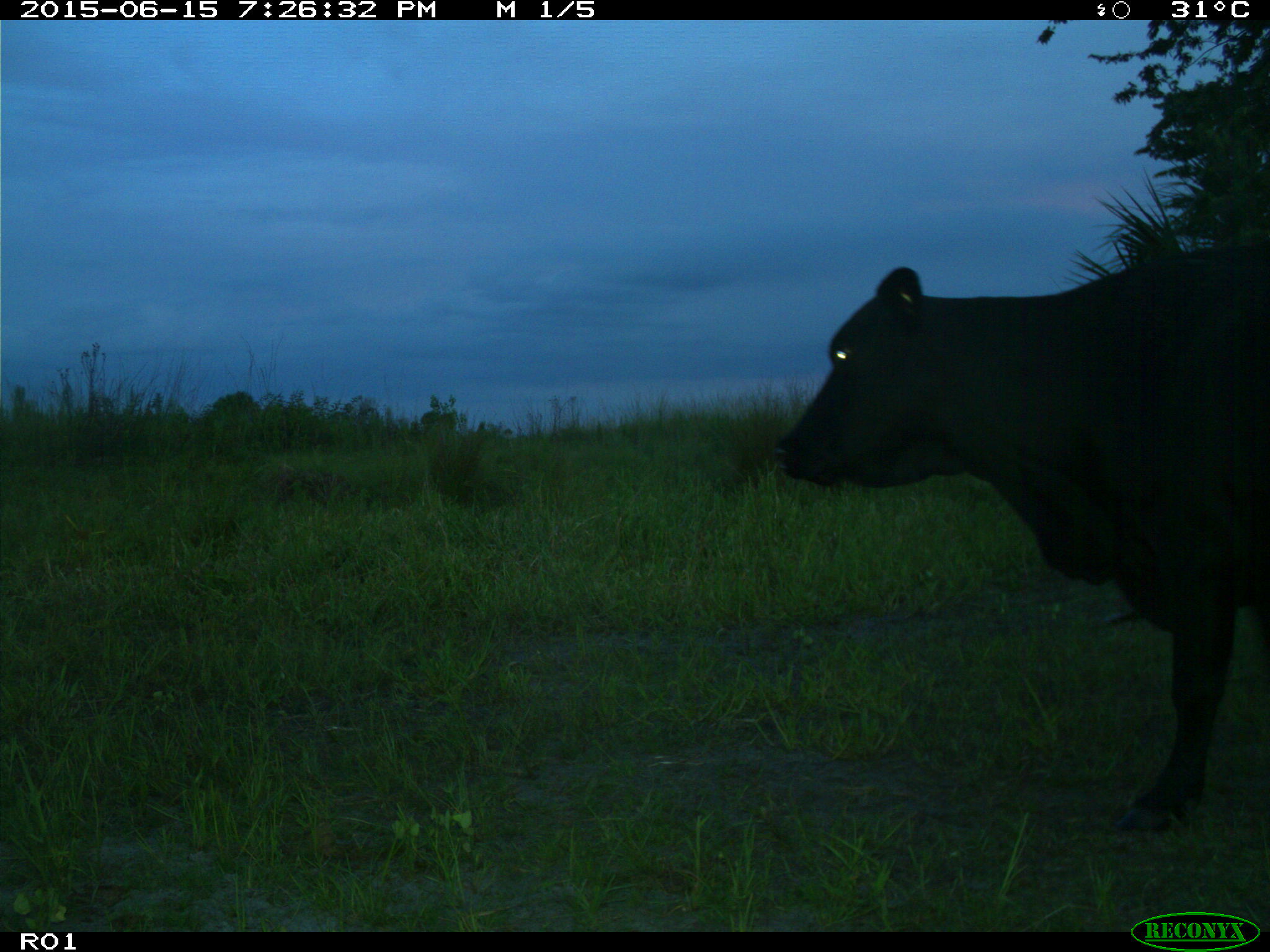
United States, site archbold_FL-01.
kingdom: Animalia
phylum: Chordata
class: Mammalia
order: Artiodactyla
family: Bovidae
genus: Bos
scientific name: Bos taurus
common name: domestic cow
Bos taurus (domestic cow).